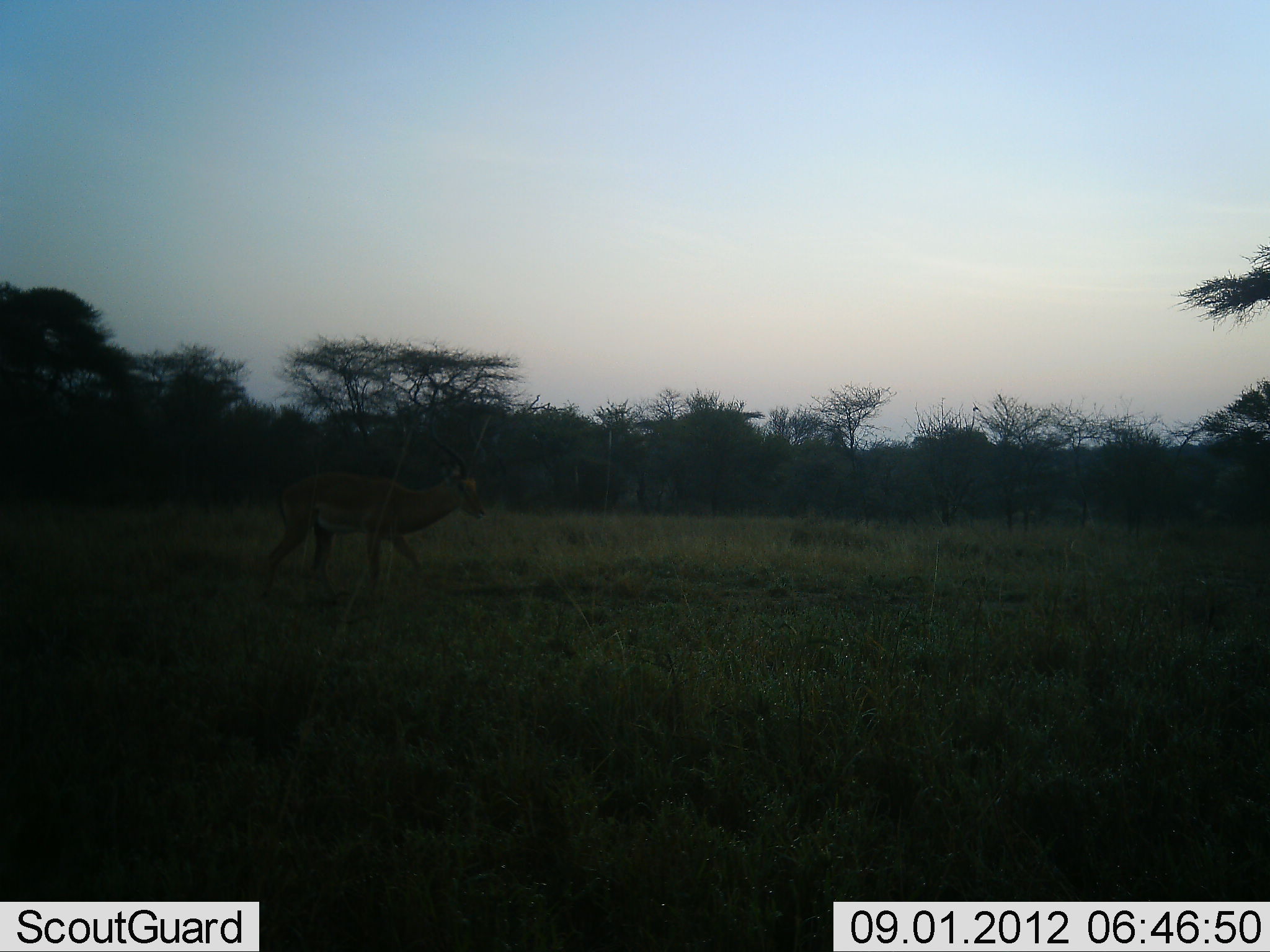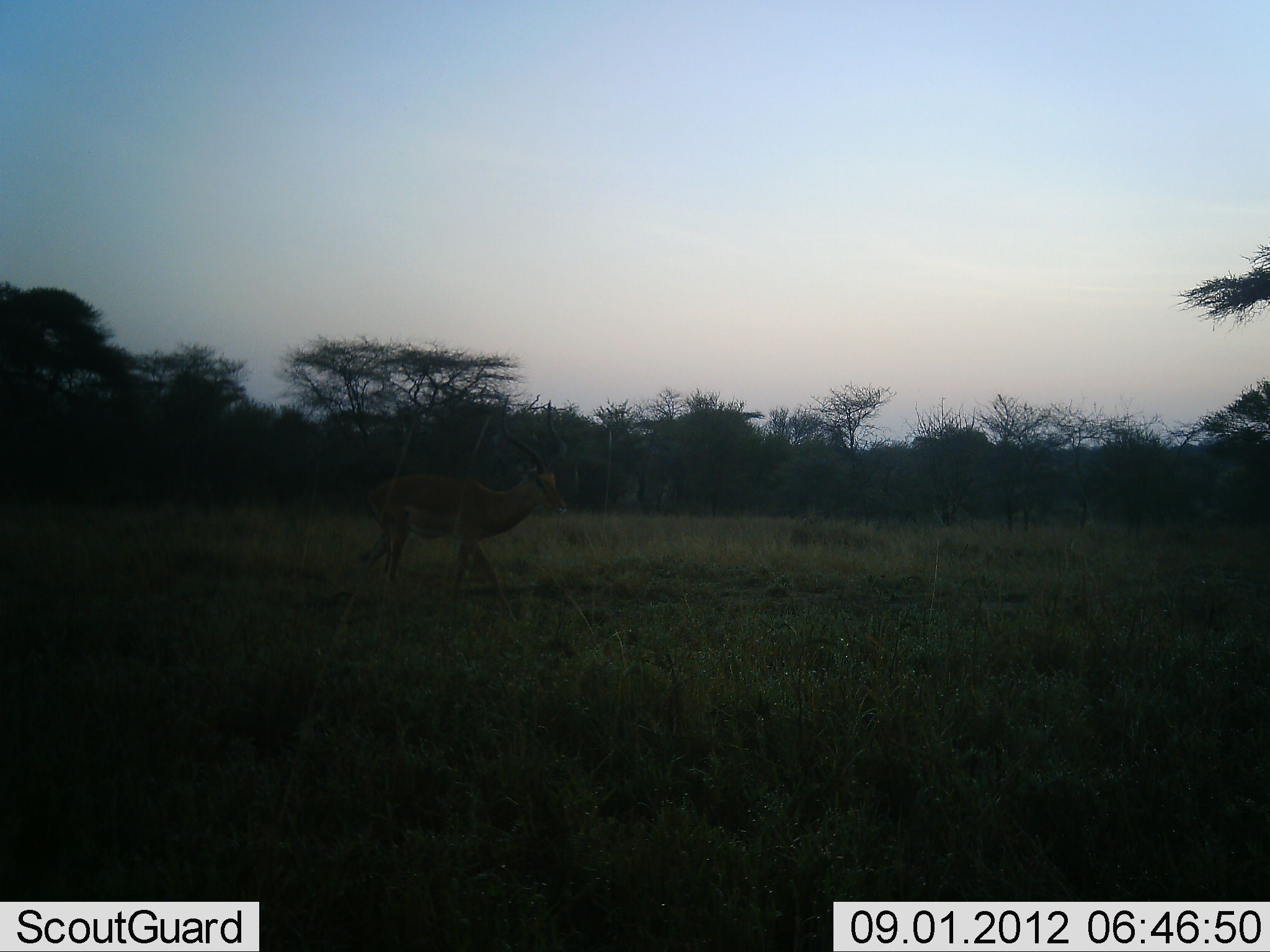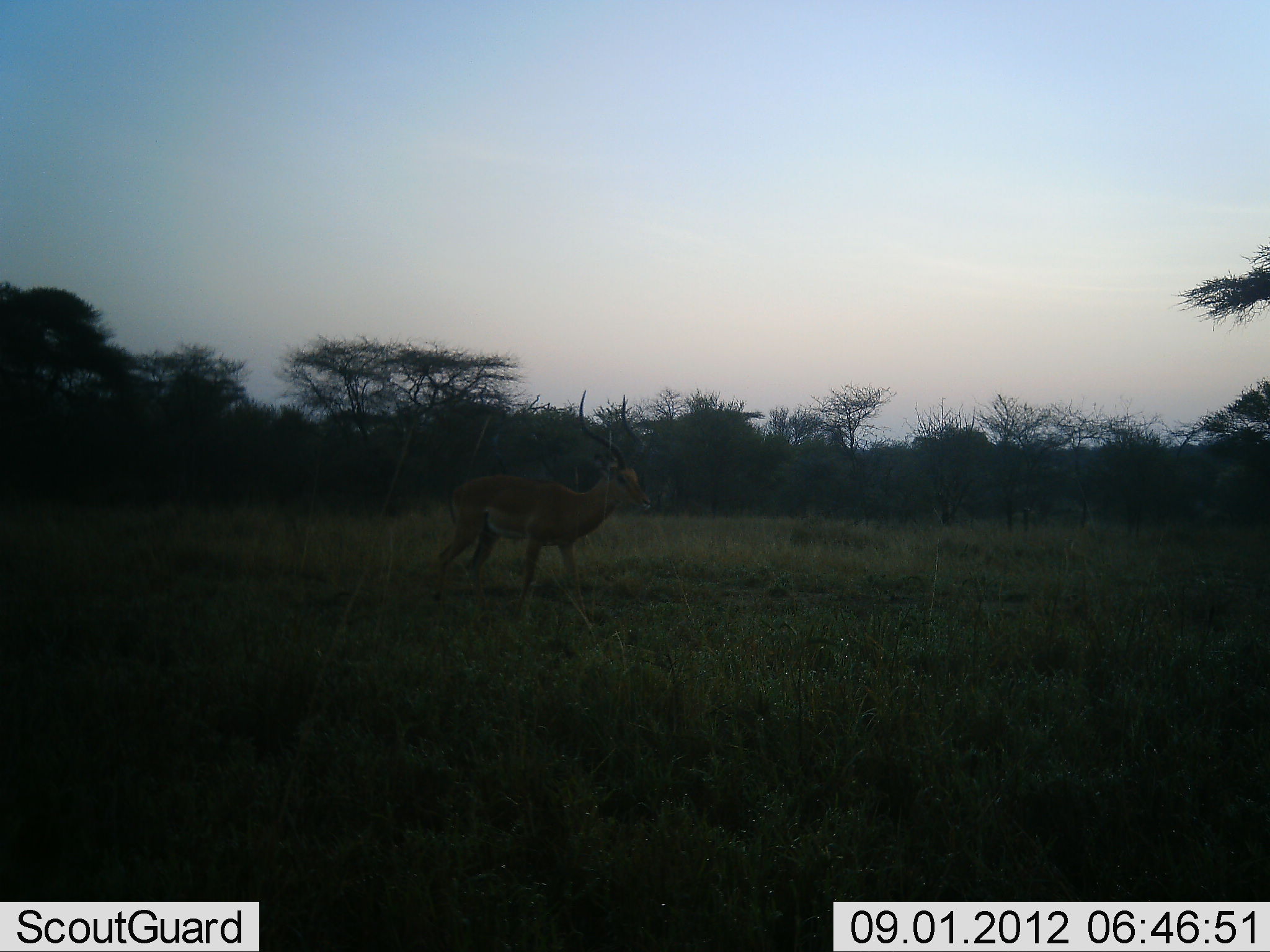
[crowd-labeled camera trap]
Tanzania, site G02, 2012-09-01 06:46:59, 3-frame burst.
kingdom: Animalia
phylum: Chordata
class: Mammalia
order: Artiodactyla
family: Bovidae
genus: Aepyceros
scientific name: Aepyceros melampus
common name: impala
Impala (Aepyceros melampus), count 1. Behavior (volunteer vote fractions): standing 10%, resting 0%, moving 90%, interacting 0%. Young present (vote fraction): 0%. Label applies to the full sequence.